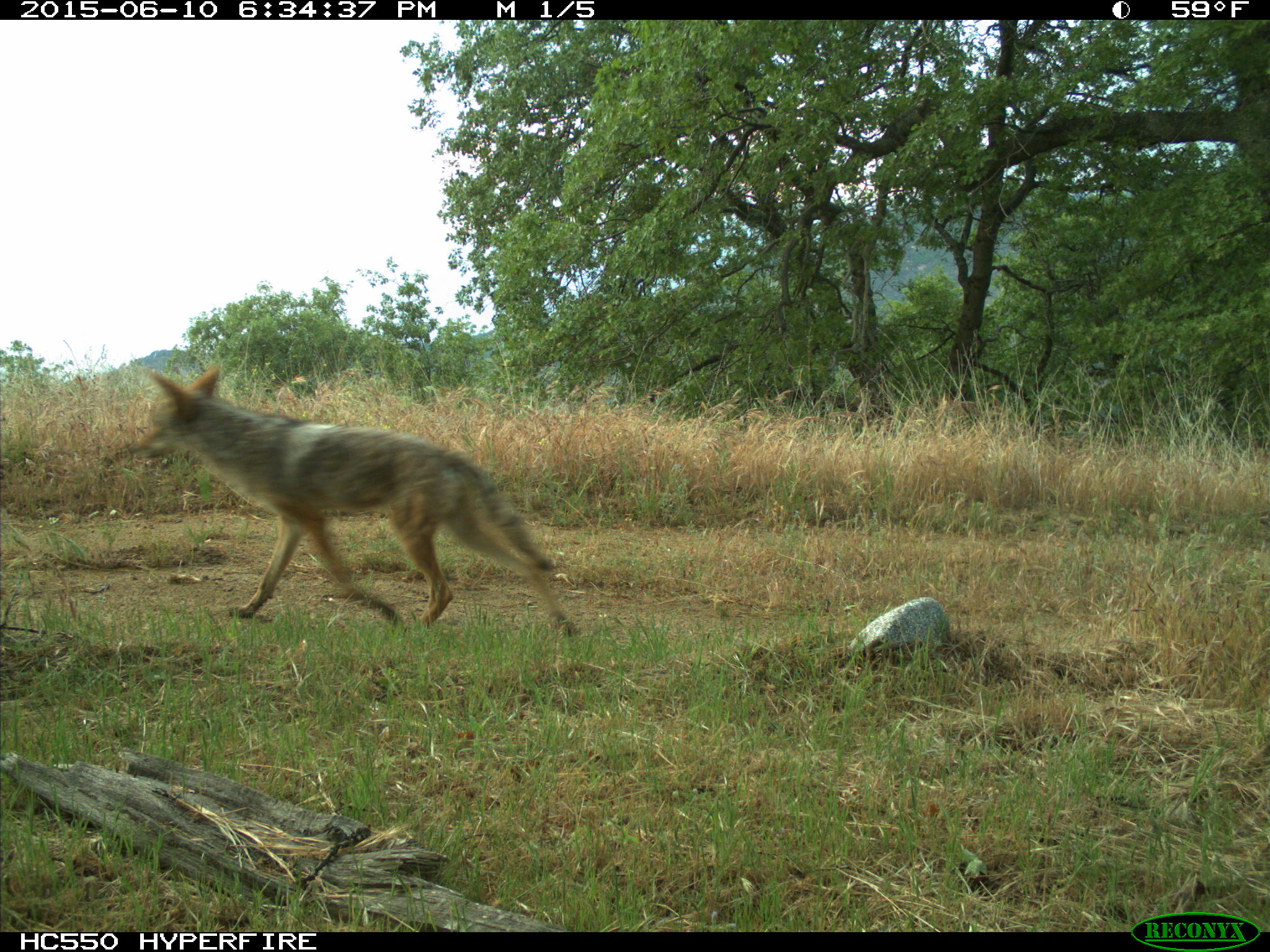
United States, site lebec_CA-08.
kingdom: Animalia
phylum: Chordata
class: Mammalia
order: Carnivora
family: Canidae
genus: Canis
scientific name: Canis latrans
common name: coyote